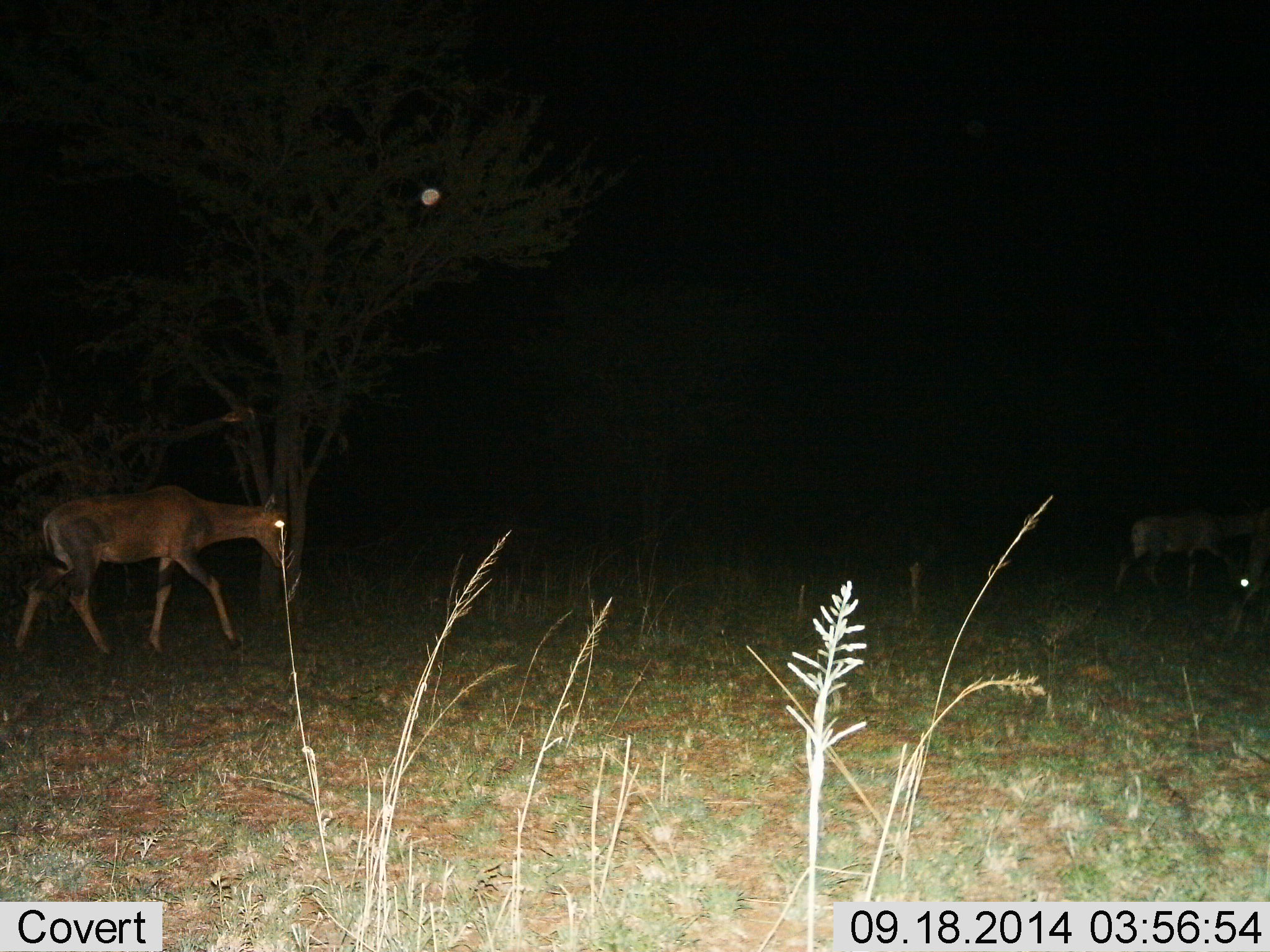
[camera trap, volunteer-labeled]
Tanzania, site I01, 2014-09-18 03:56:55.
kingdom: Animalia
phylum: Chordata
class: Mammalia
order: Artiodactyla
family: Bovidae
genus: Damaliscus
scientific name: Damaliscus lunatus jimela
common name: topi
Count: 3.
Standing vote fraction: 0%.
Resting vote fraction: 0%.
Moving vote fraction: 100%.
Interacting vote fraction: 0%.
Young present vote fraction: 10%.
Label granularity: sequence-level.